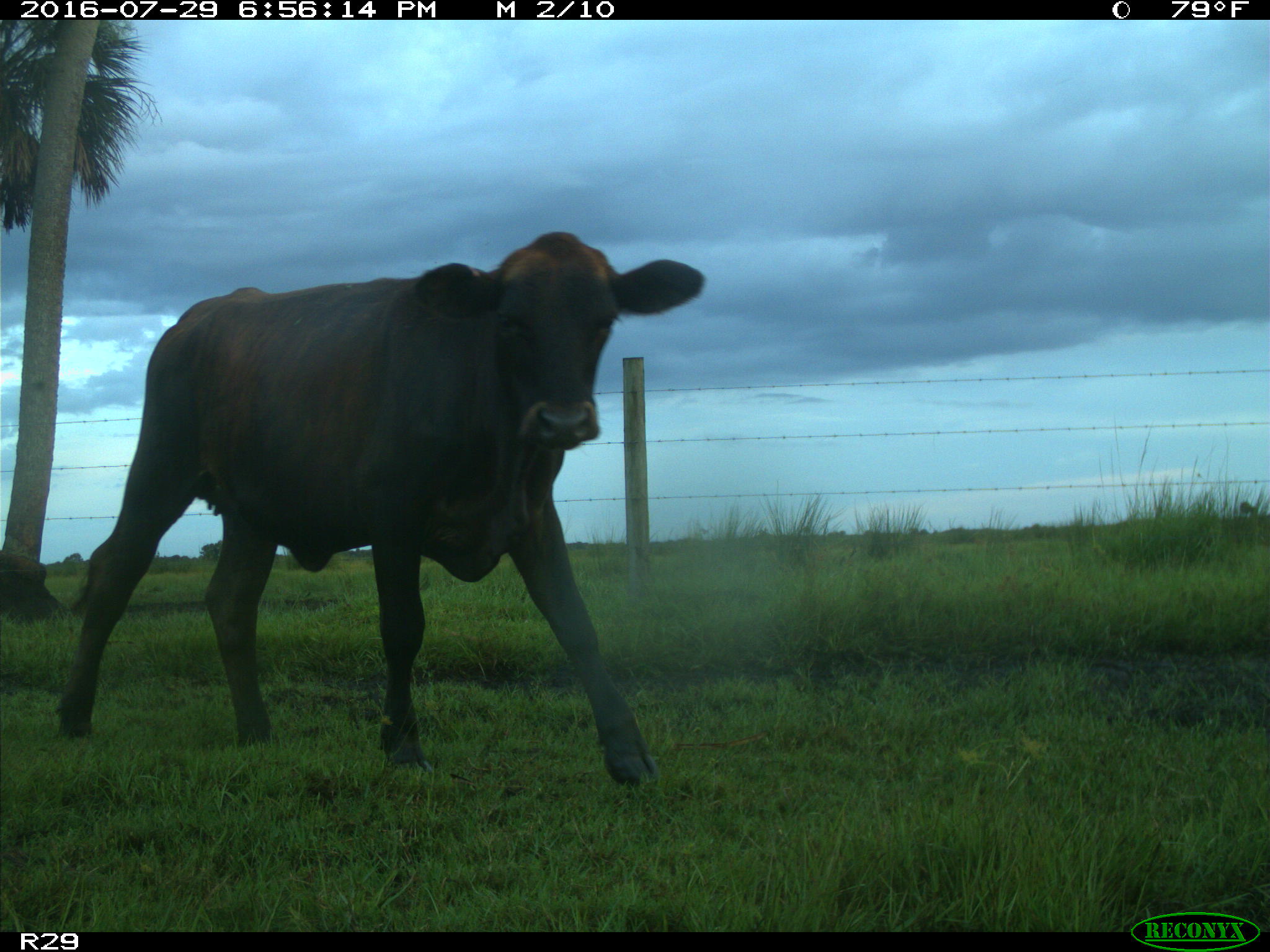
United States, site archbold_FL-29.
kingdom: Animalia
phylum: Chordata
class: Mammalia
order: Artiodactyla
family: Bovidae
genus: Bos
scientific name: Bos taurus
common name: domestic cow